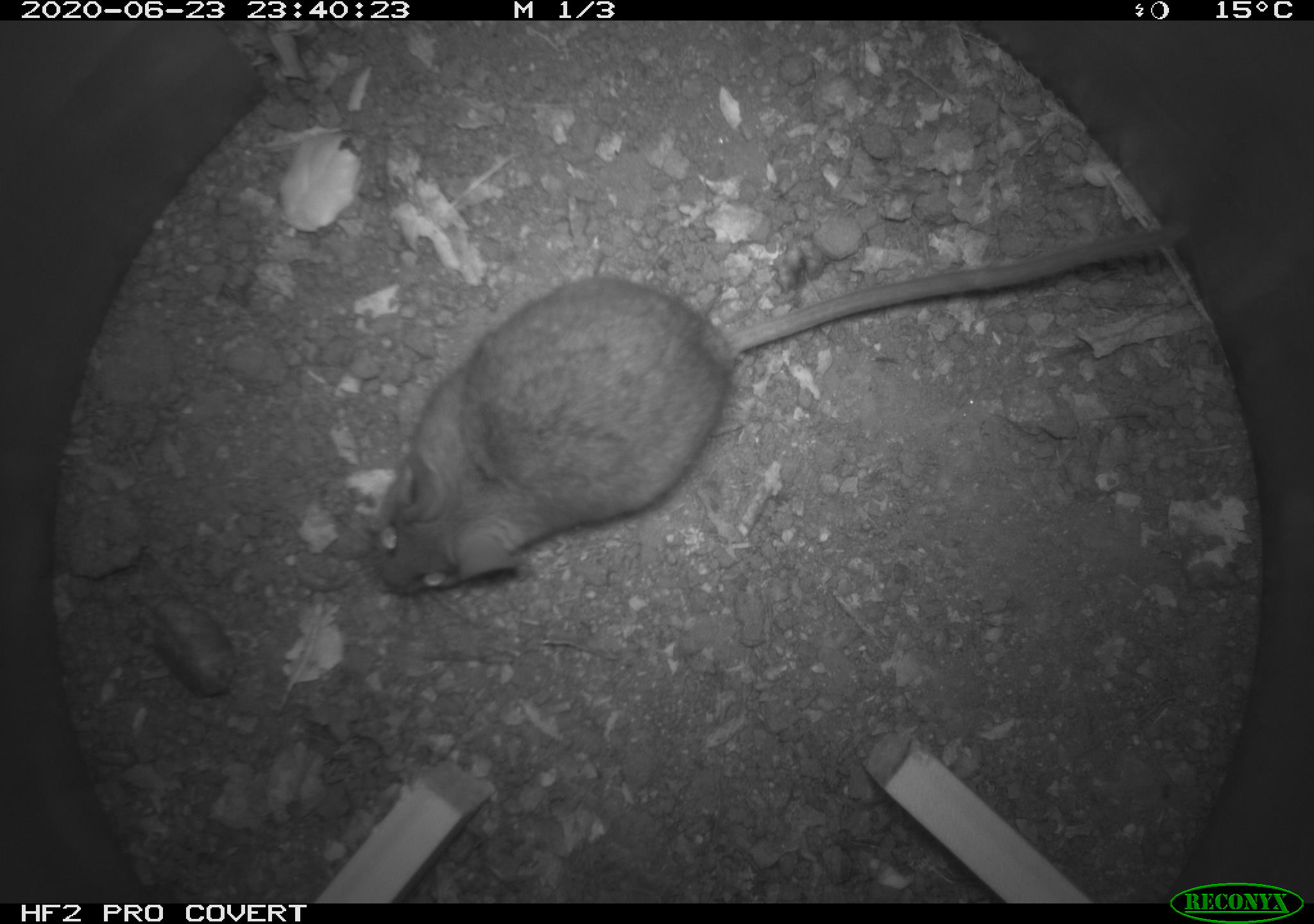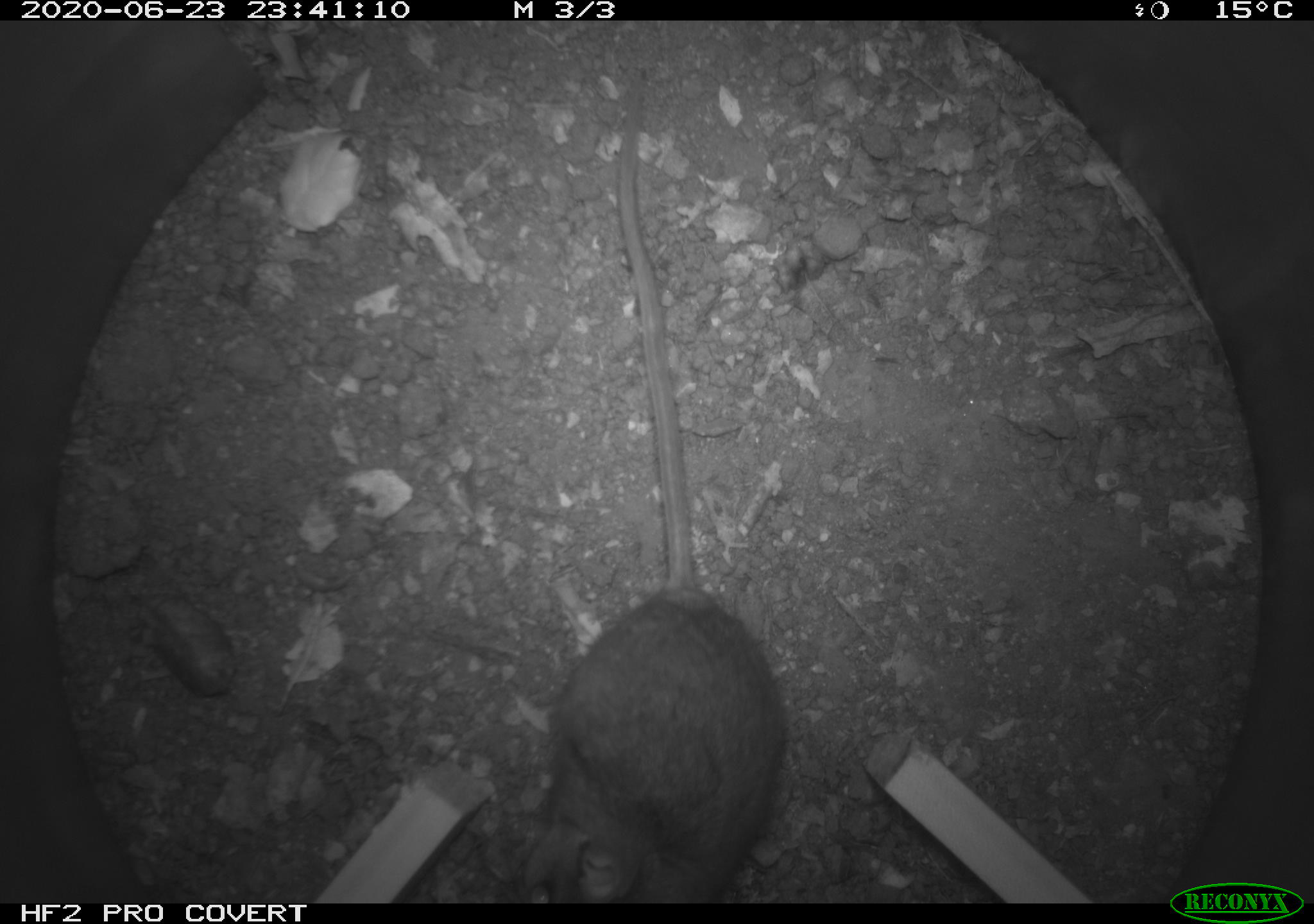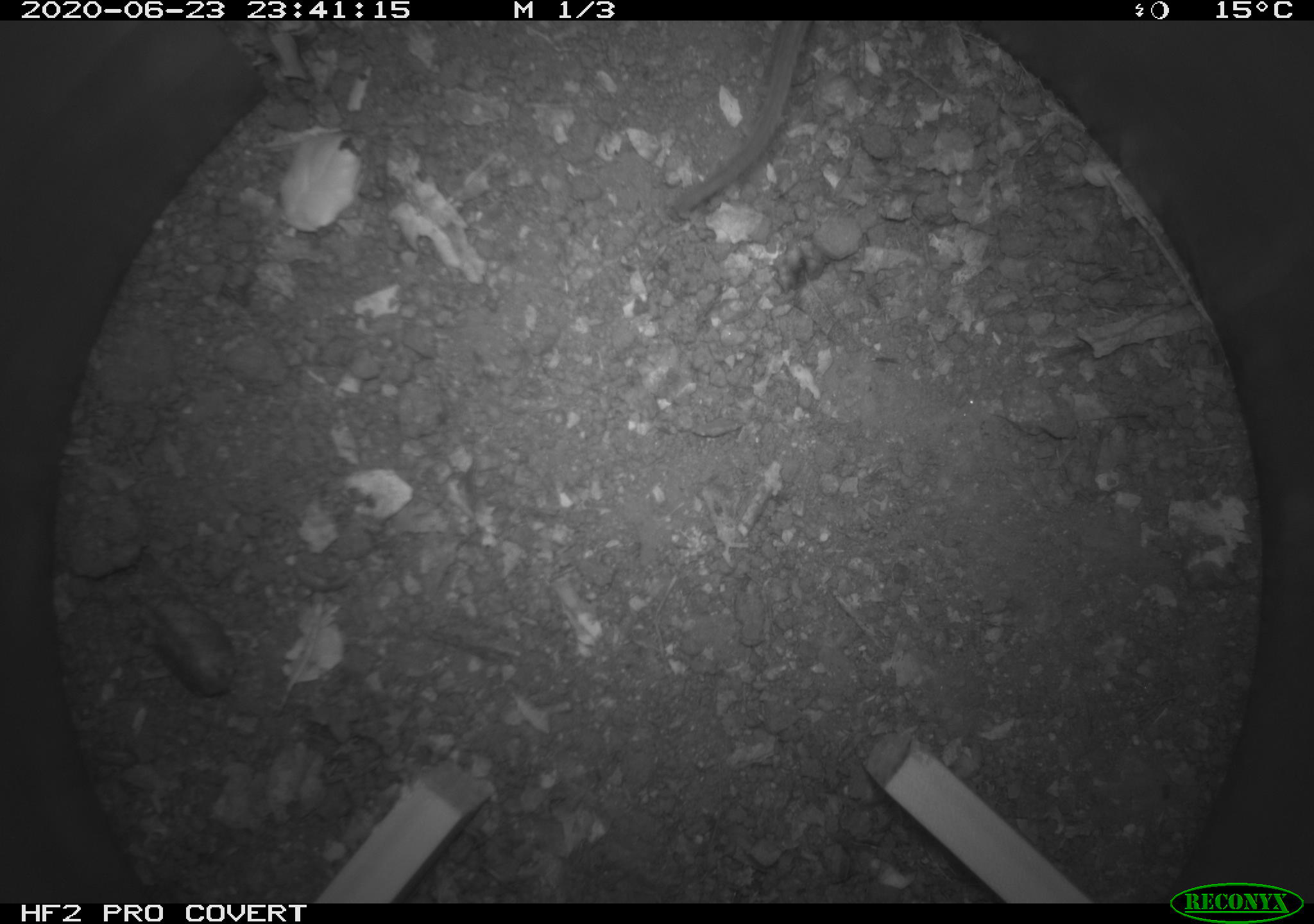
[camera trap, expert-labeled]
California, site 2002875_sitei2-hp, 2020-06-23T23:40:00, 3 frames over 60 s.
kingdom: Animalia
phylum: Chordata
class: Mammalia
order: Rodentia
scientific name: Rodentia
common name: mouse species